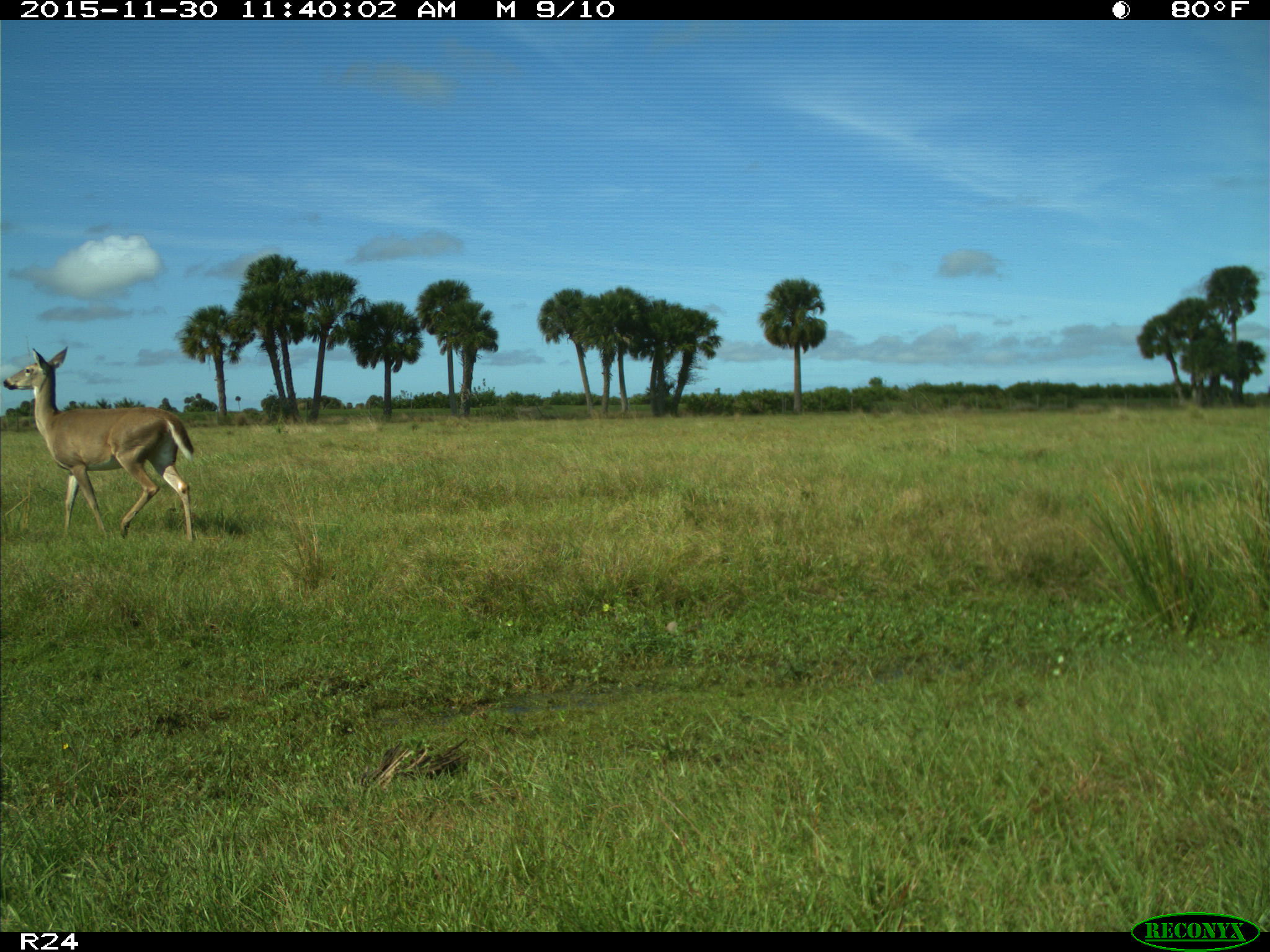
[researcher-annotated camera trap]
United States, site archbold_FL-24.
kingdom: Animalia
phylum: Chordata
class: Mammalia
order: Artiodactyla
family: Cervidae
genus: Odocoileus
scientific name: Odocoileus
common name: deer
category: unidentified deer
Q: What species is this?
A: Unidentified deer (deer) (Odocoileus).